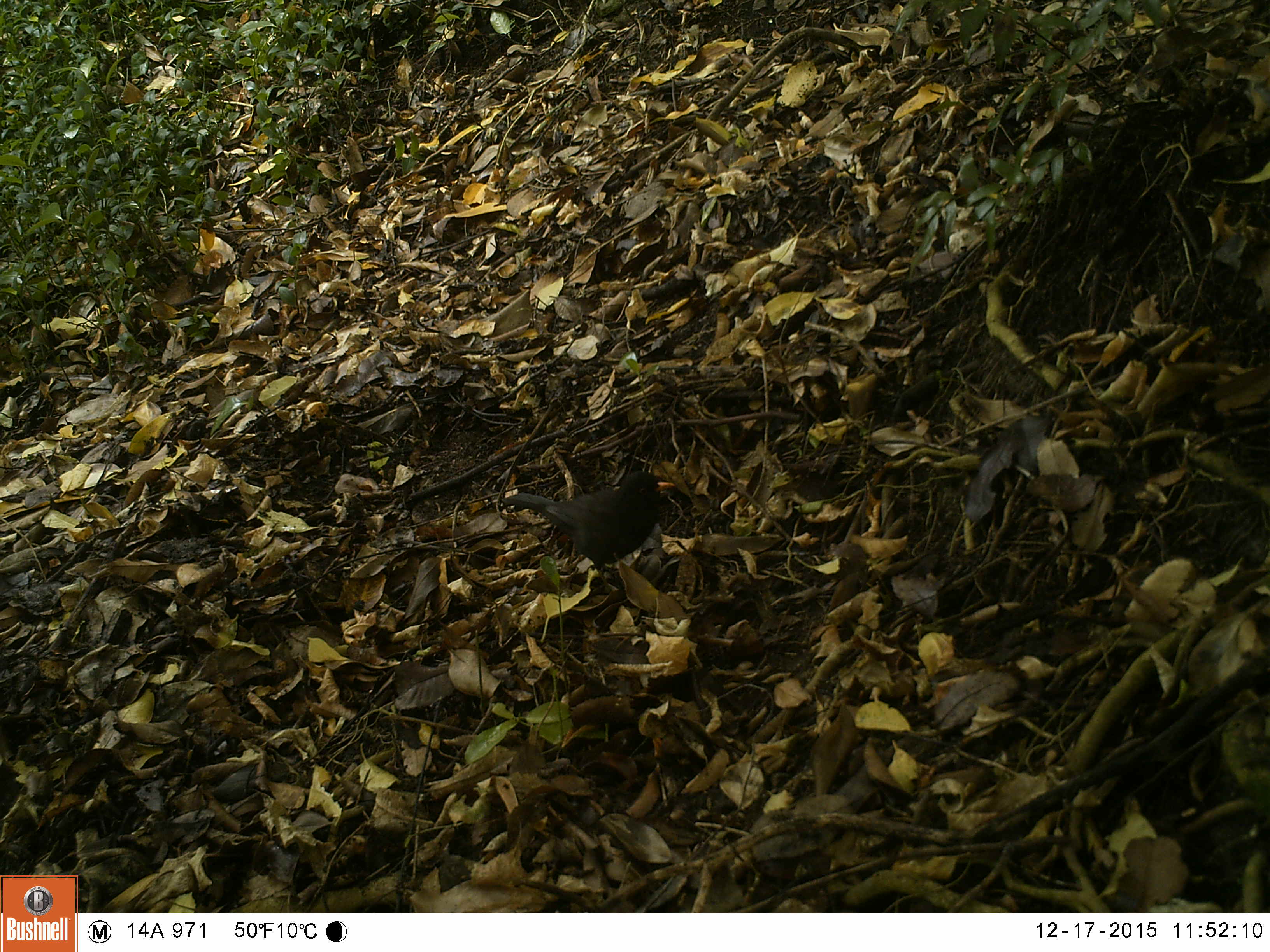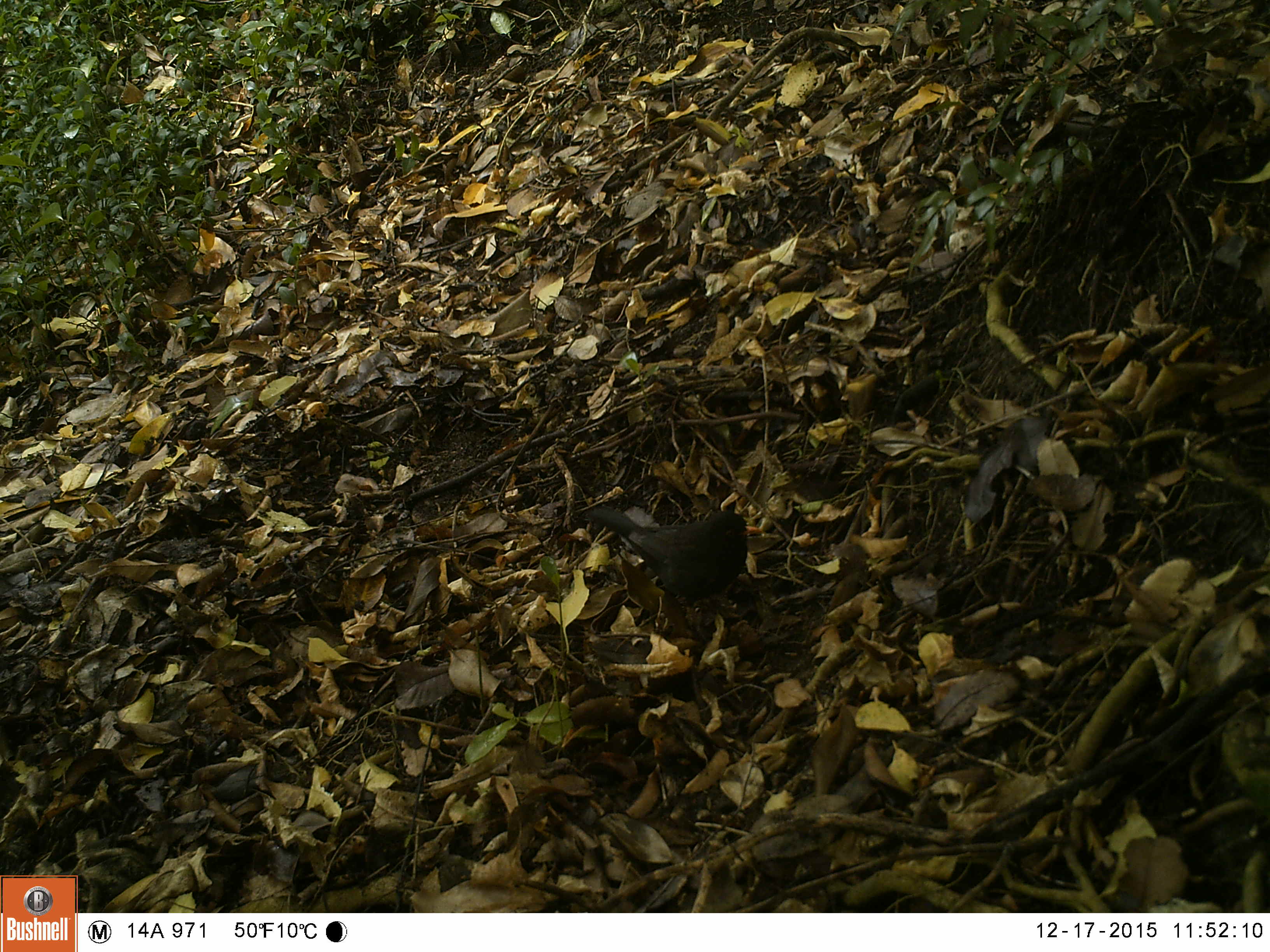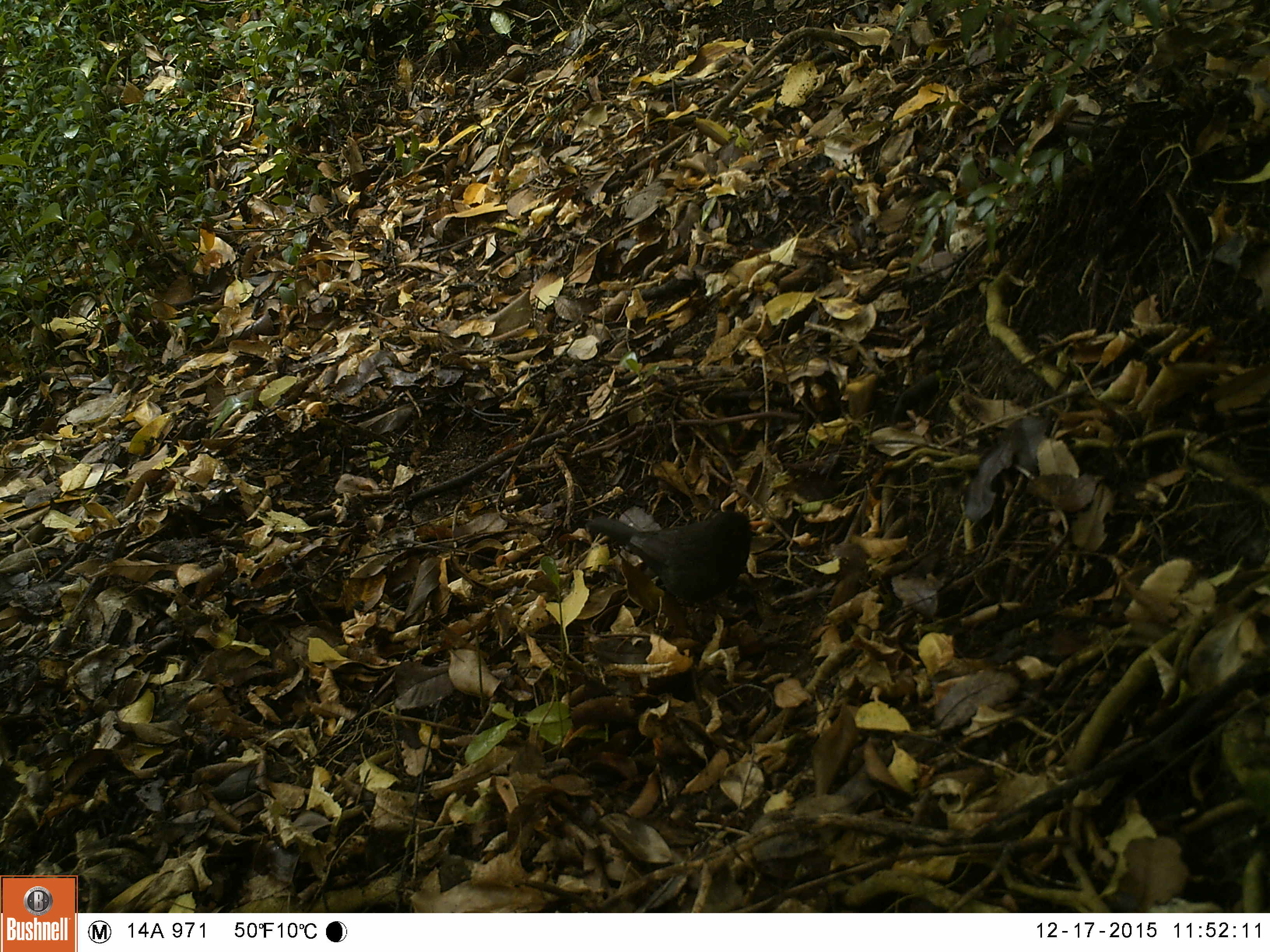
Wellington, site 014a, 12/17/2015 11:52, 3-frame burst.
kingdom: Animalia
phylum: Chordata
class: Aves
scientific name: Aves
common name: bird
Bird (Aves).